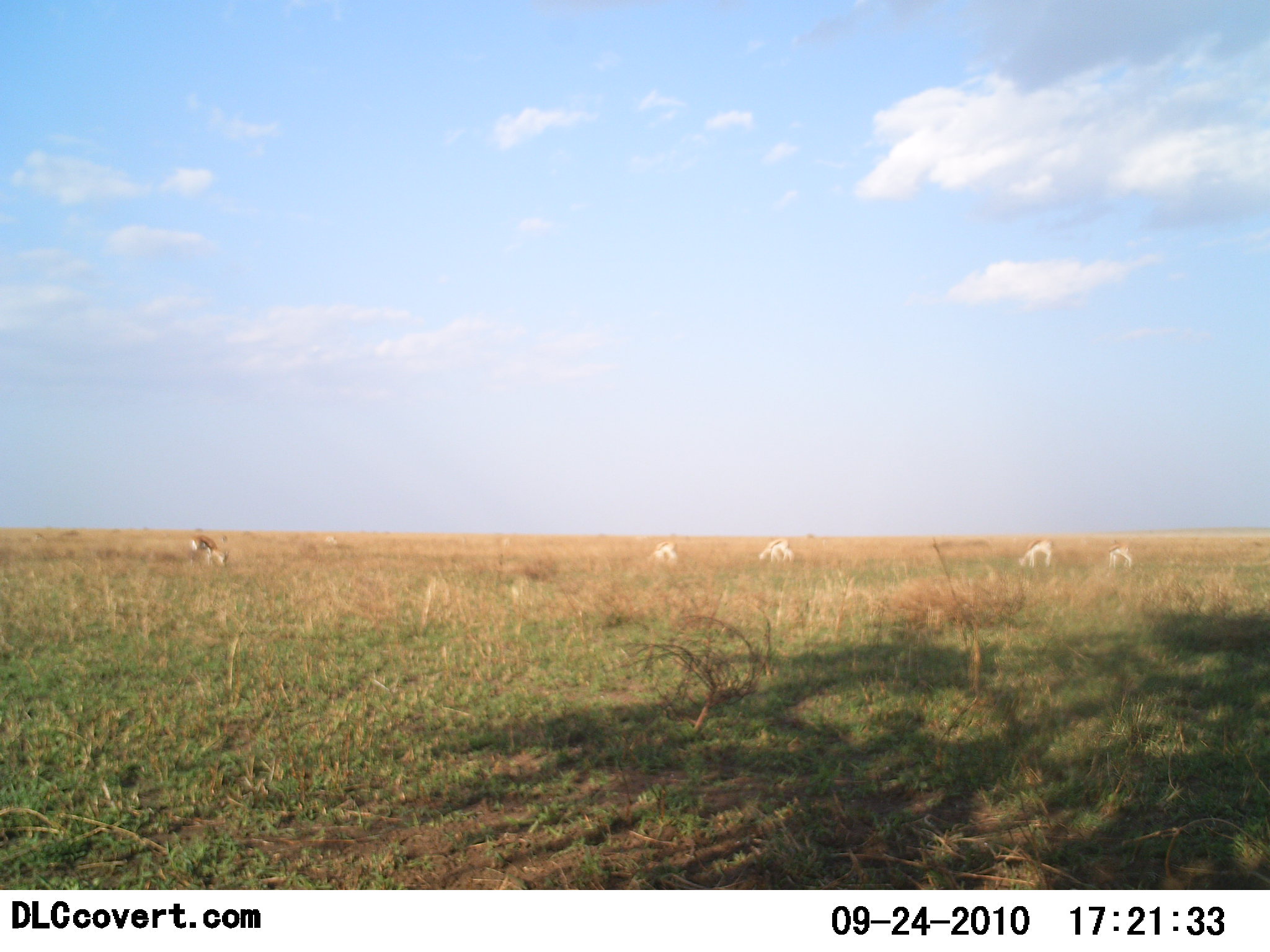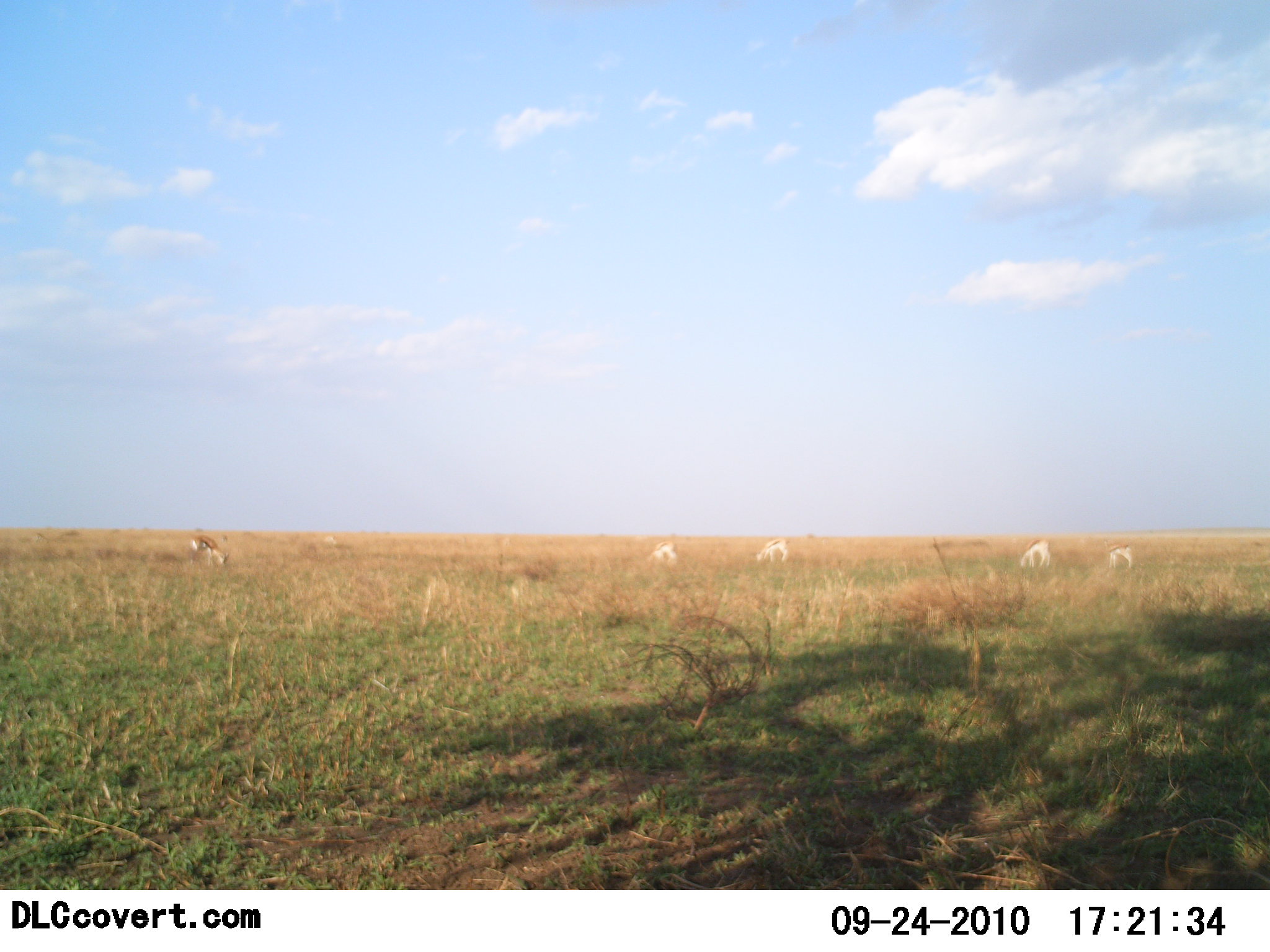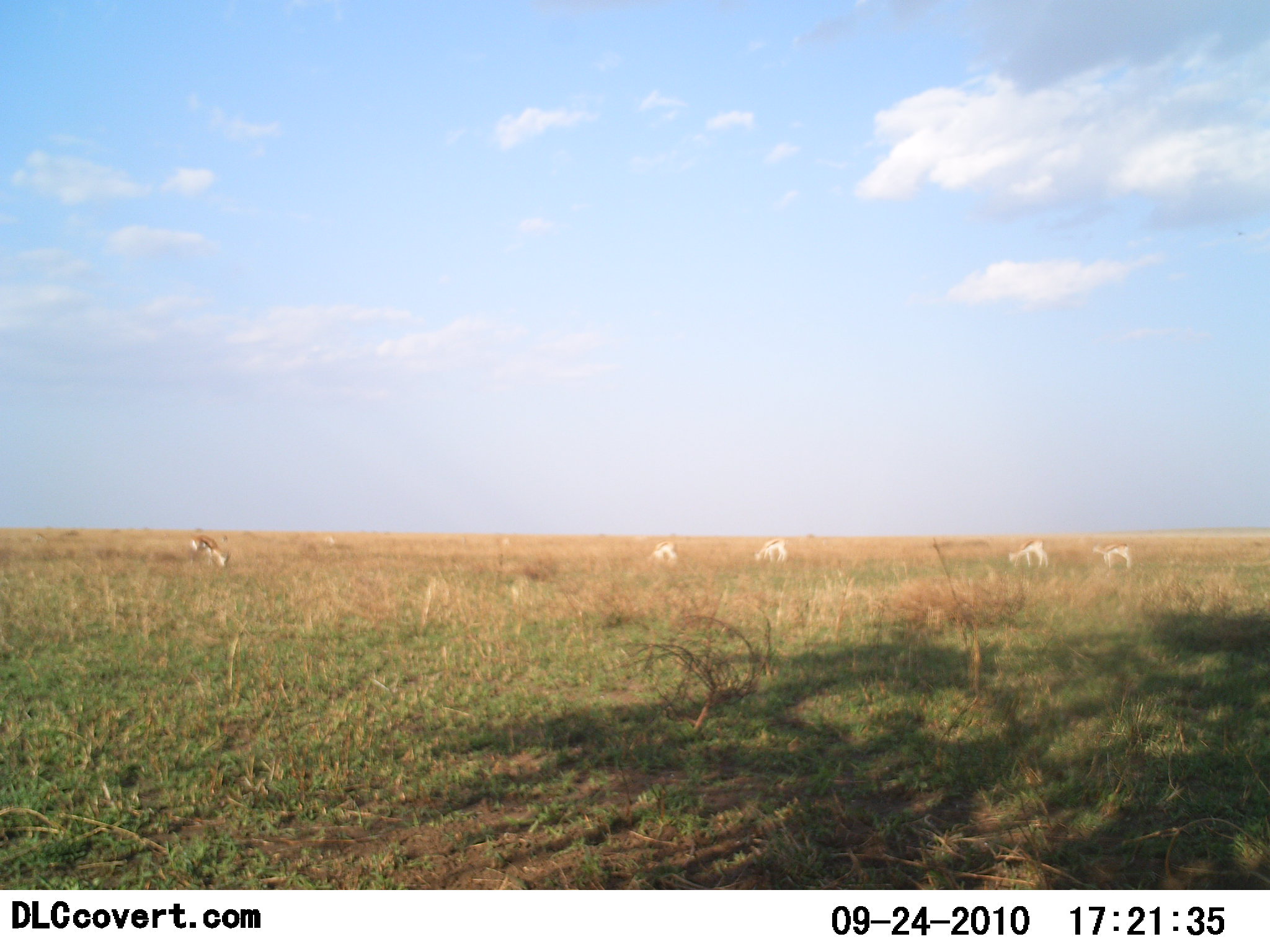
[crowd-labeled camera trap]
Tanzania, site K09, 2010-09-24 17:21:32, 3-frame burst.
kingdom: Animalia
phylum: Chordata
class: Mammalia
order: Artiodactyla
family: Bovidae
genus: Eudorcas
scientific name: Eudorcas thomsonii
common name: thomson's gazelle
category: gazellethomsons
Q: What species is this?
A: Gazellethomsons (thomson's gazelle) (Eudorcas thomsonii).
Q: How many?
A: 5.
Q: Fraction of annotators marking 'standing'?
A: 15%.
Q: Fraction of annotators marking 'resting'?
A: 8%.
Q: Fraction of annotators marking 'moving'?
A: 0%.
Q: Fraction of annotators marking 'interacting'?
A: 0%.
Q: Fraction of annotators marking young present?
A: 0%.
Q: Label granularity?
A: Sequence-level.